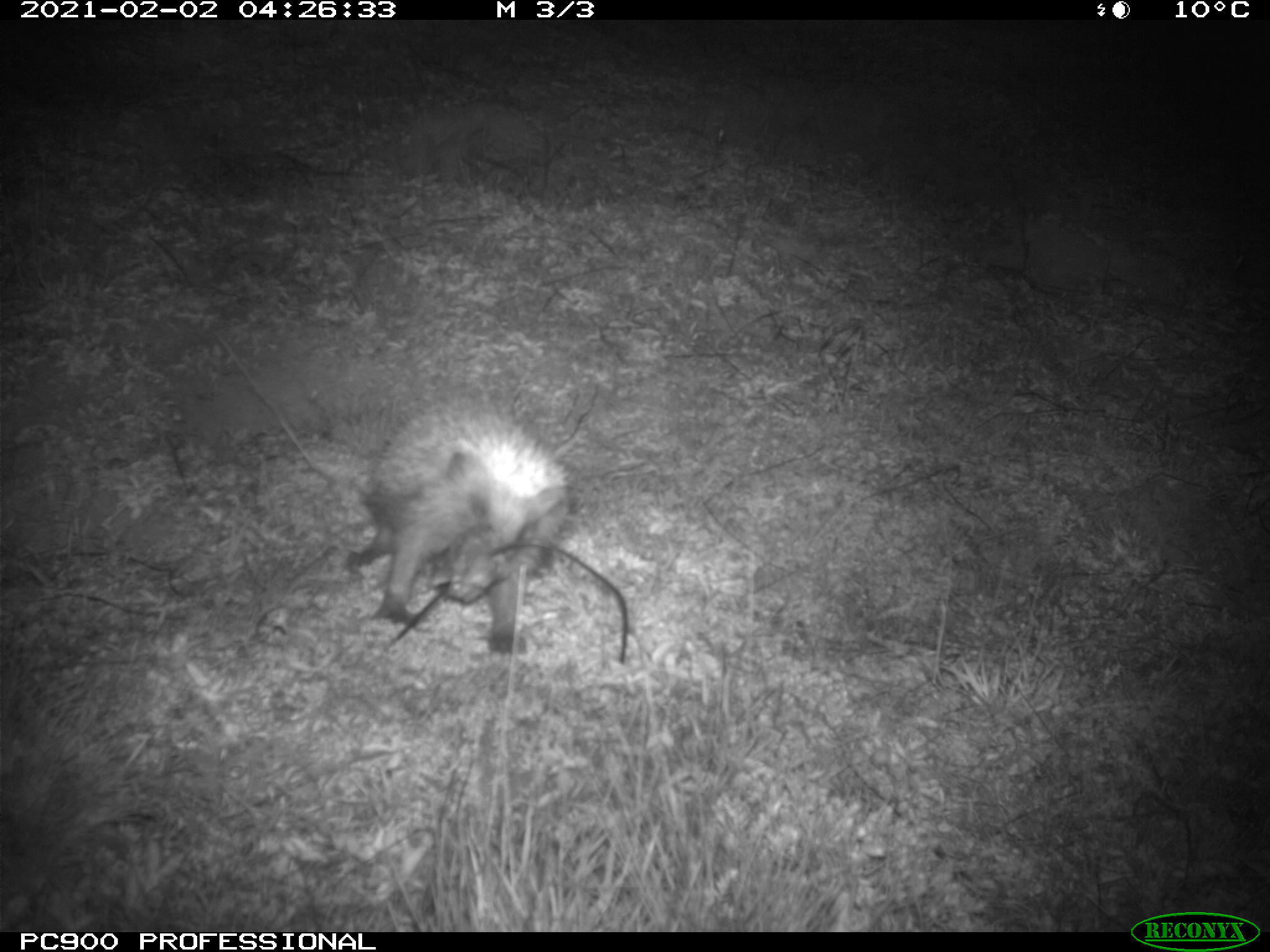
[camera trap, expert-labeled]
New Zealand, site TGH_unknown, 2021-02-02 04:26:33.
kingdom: Animalia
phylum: Chordata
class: Mammalia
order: Eulipotyphla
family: Erinaceidae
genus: Erinaceus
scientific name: Erinaceus europaeus europaeus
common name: european hedgehog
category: hedgehog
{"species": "hedgehog (european hedgehog) (Erinaceus europaeus europaeus)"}